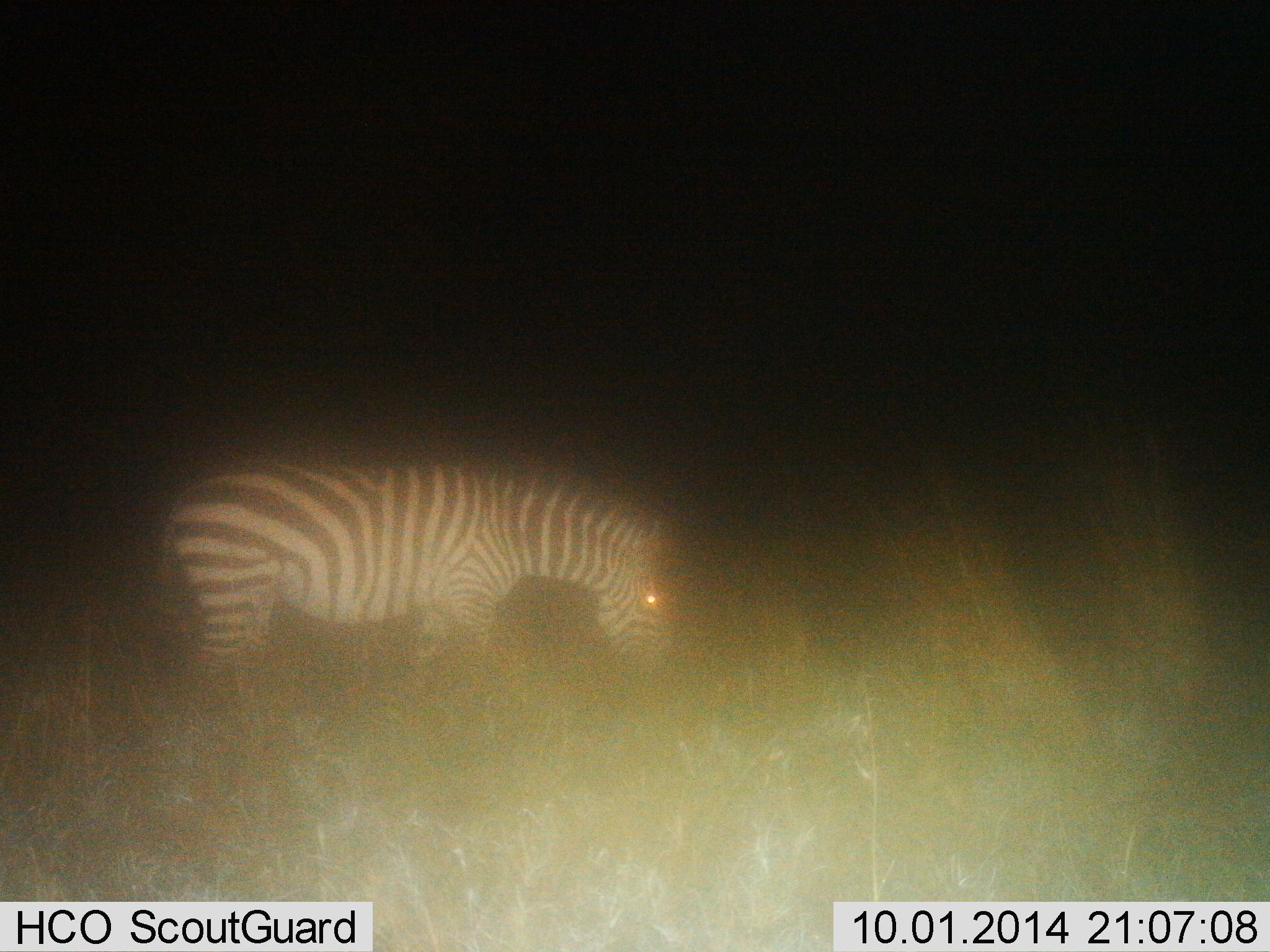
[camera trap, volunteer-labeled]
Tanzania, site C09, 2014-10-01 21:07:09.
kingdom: Animalia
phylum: Chordata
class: Mammalia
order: Perissodactyla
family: Equidae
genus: Equus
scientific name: Equus quagga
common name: plains zebra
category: zebra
Zebra (plains zebra) (Equus quagga), count 1. Behavior (volunteer vote fractions): standing 30%, resting 0%, moving 0%, interacting 0%. Young present (vote fraction): 0%. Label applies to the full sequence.